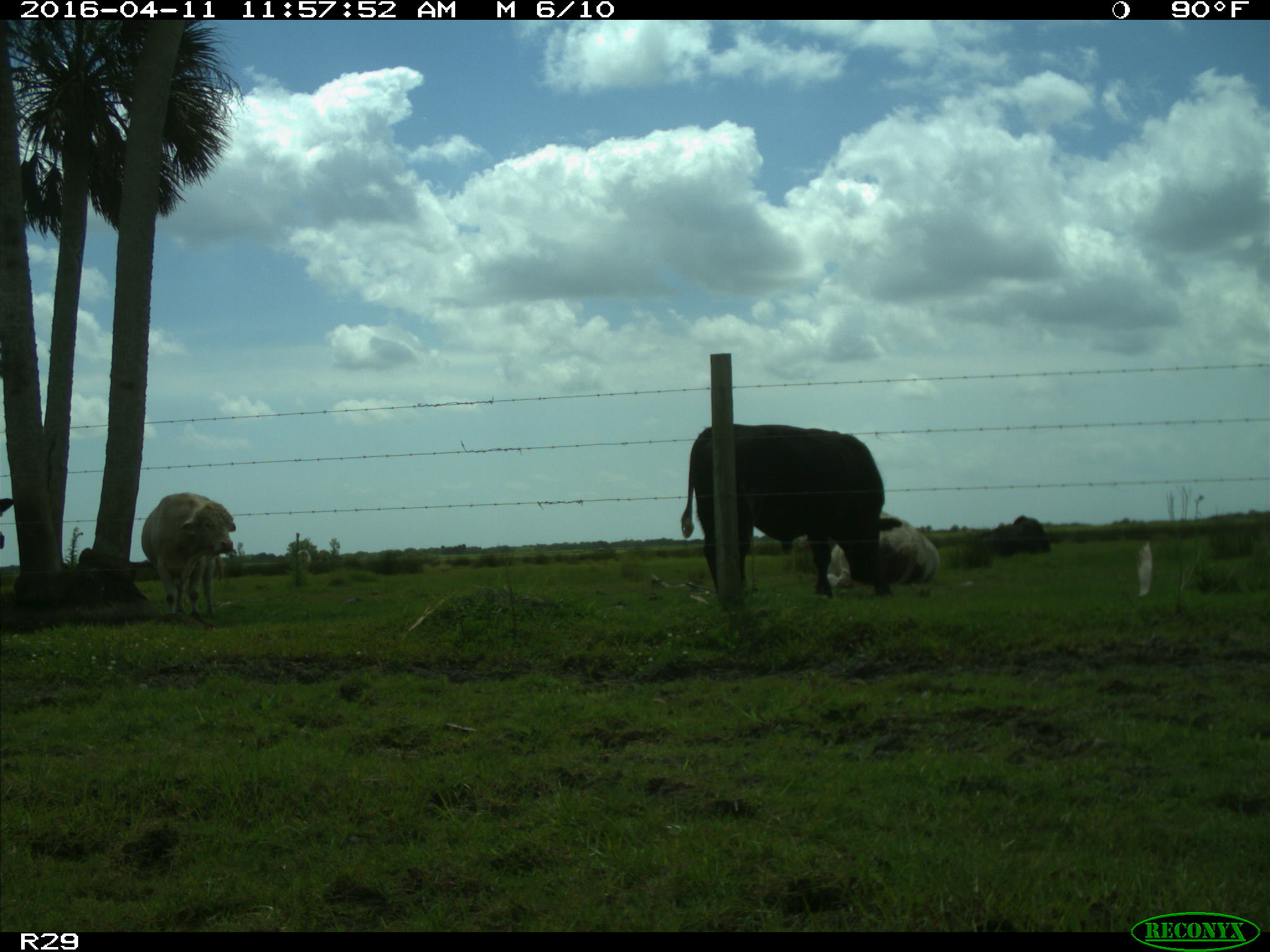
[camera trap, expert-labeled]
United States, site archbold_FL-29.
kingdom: Animalia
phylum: Chordata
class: Mammalia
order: Artiodactyla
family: Bovidae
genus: Bos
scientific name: Bos taurus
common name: domestic cow